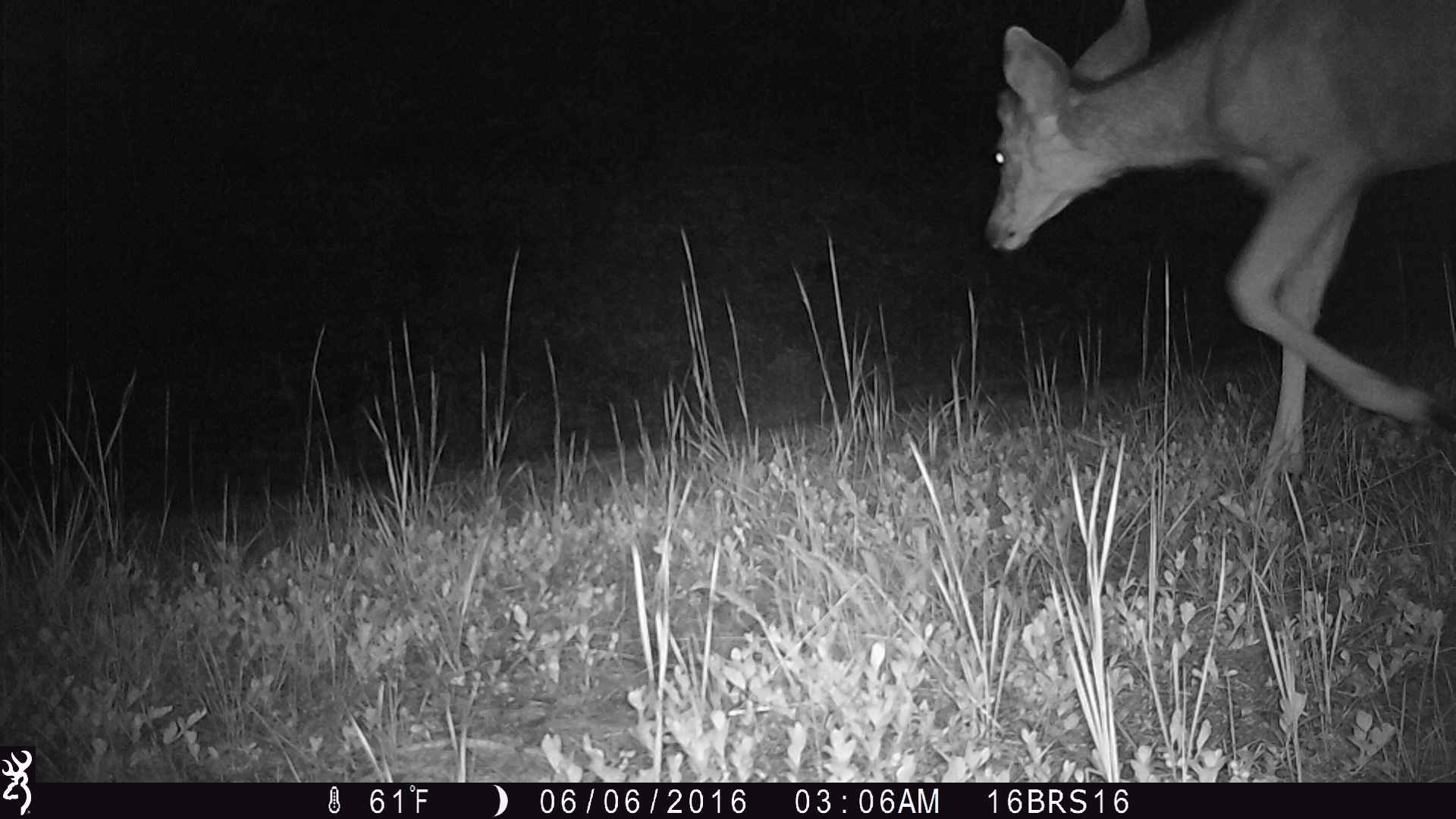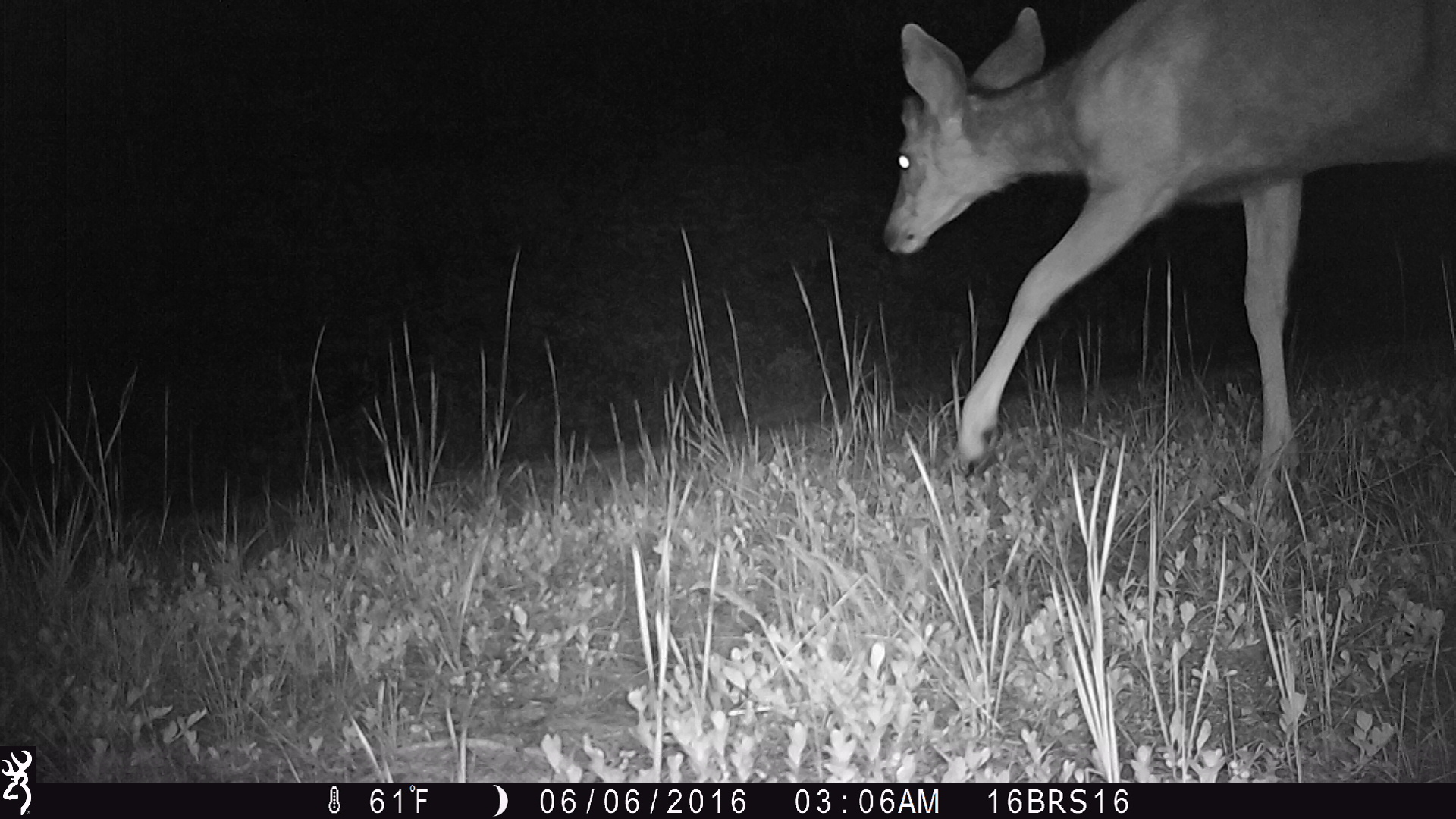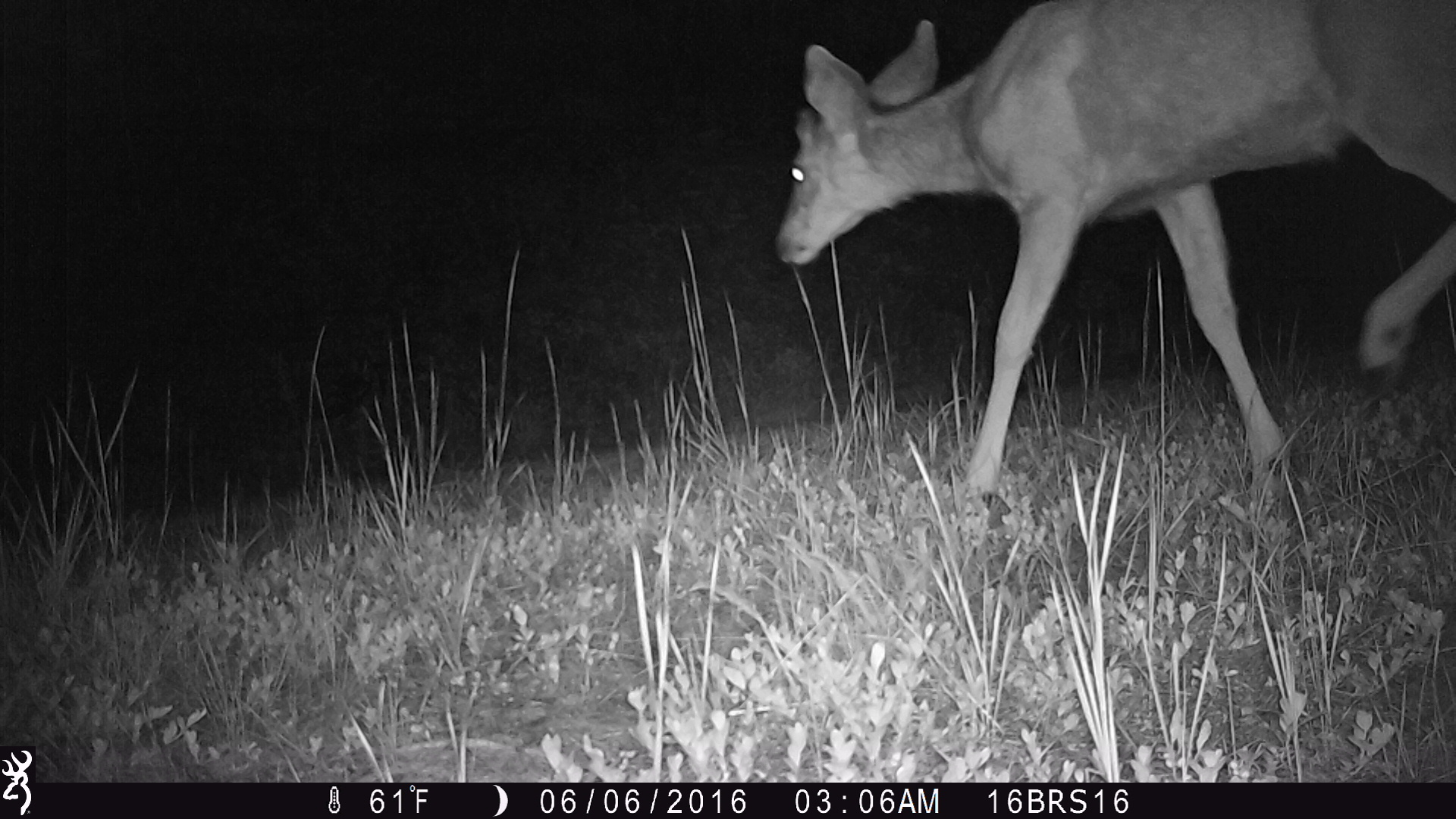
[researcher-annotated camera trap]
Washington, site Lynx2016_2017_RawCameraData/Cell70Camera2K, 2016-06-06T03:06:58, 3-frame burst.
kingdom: Animalia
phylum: Chordata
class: Mammalia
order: Artiodactyla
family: Cervidae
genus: Odocoileus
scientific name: Odocoileus virginianus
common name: white-tailed deer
Odocoileus virginianus (white-tailed deer). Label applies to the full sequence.